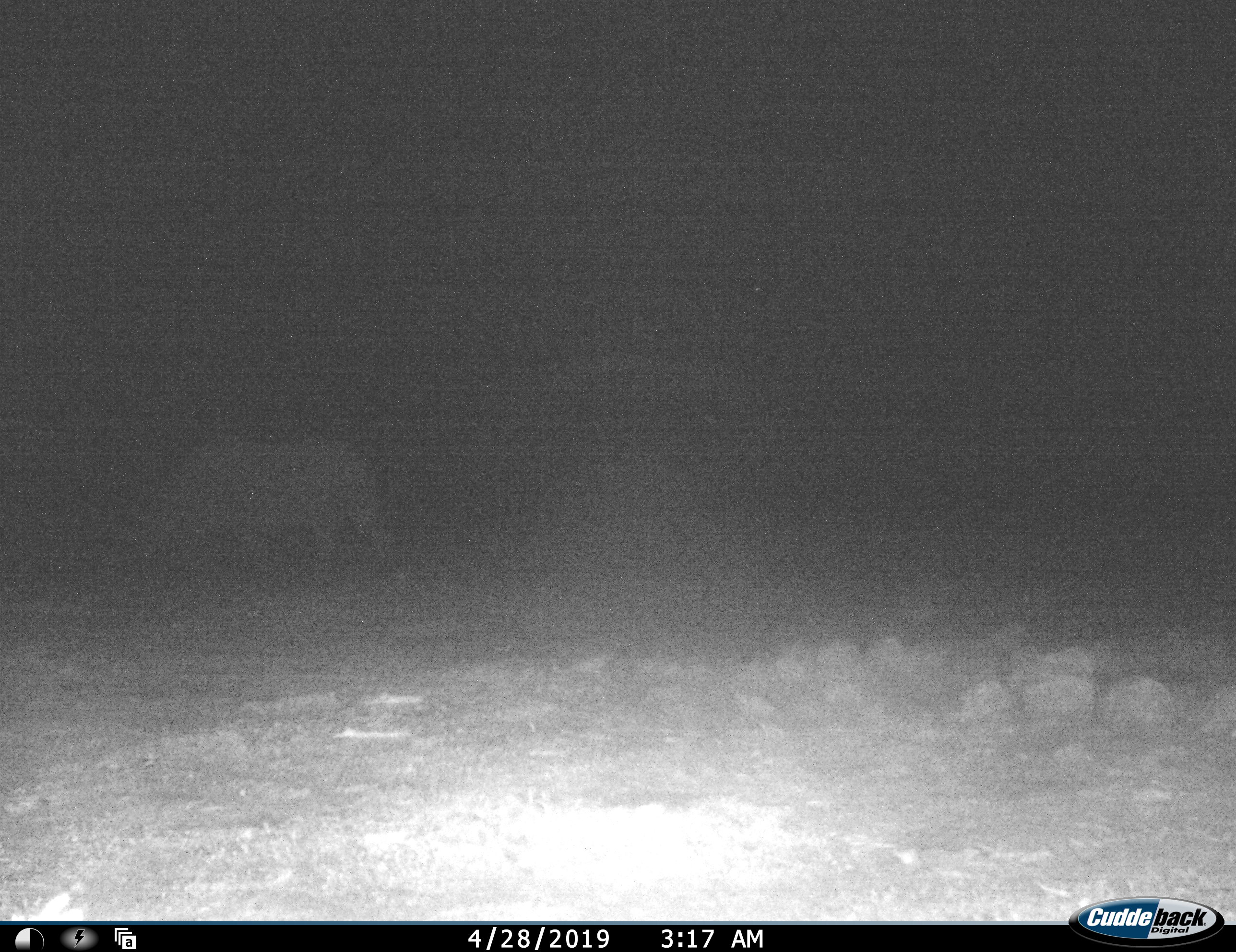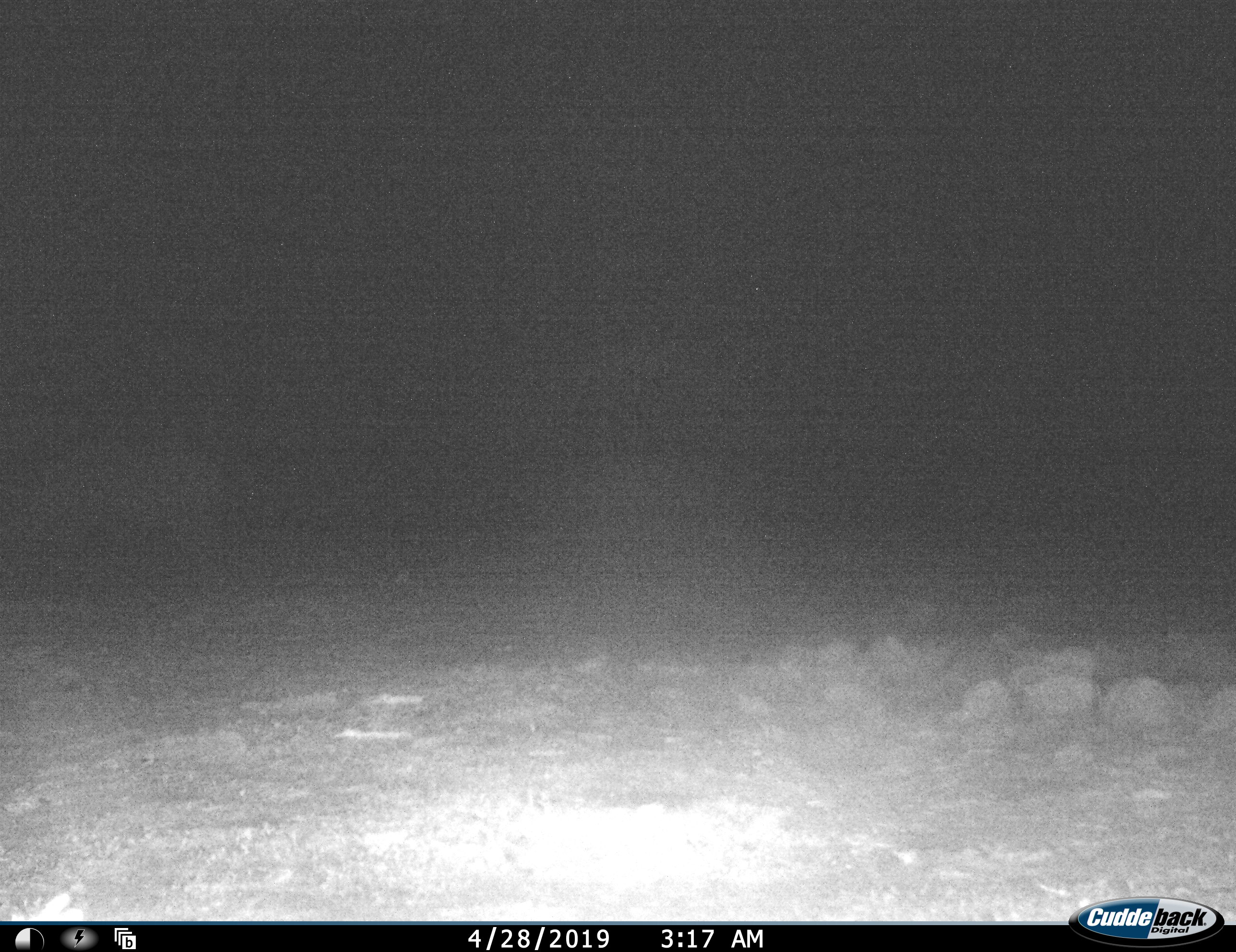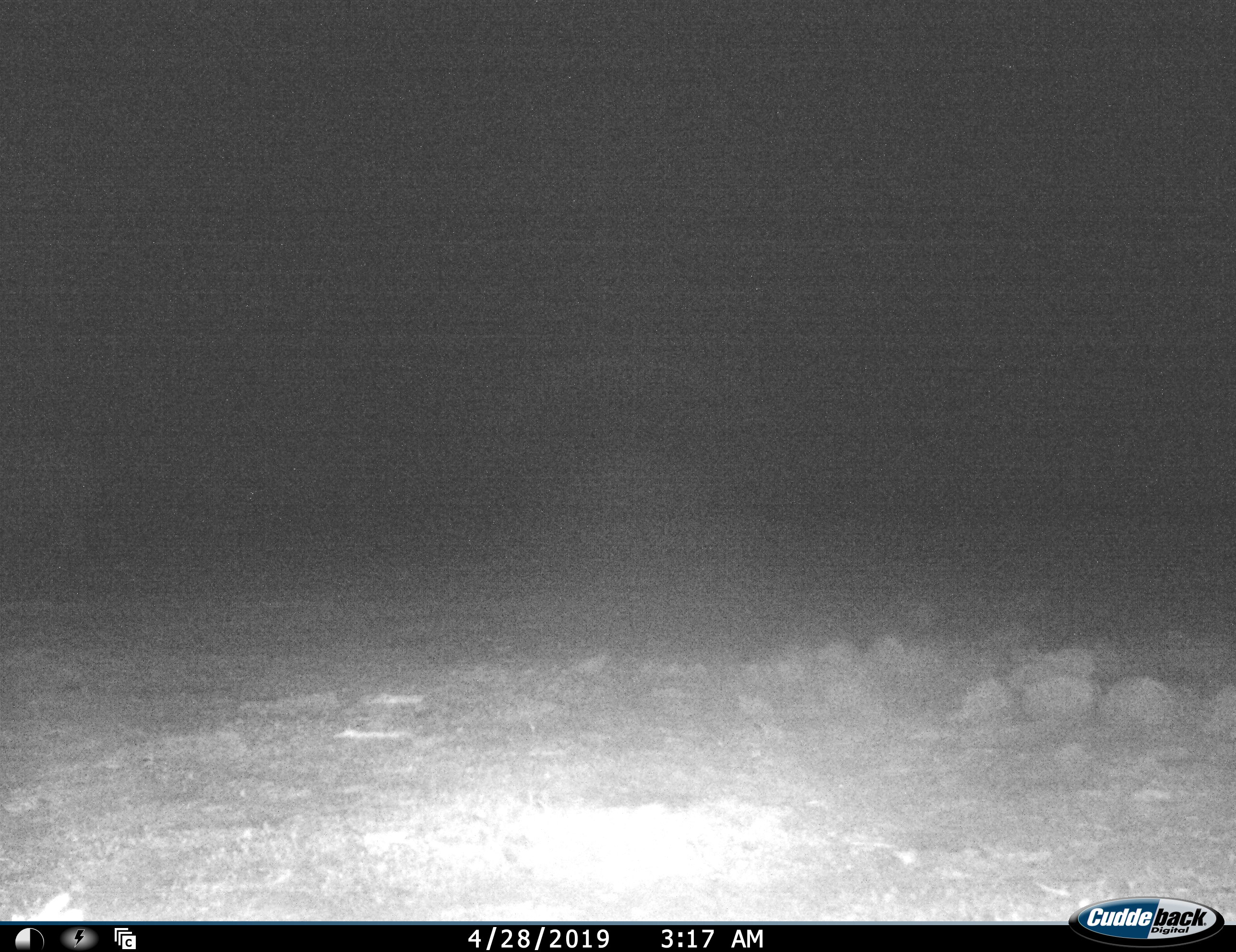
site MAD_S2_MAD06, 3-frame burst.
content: unidentified animal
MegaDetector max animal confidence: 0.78